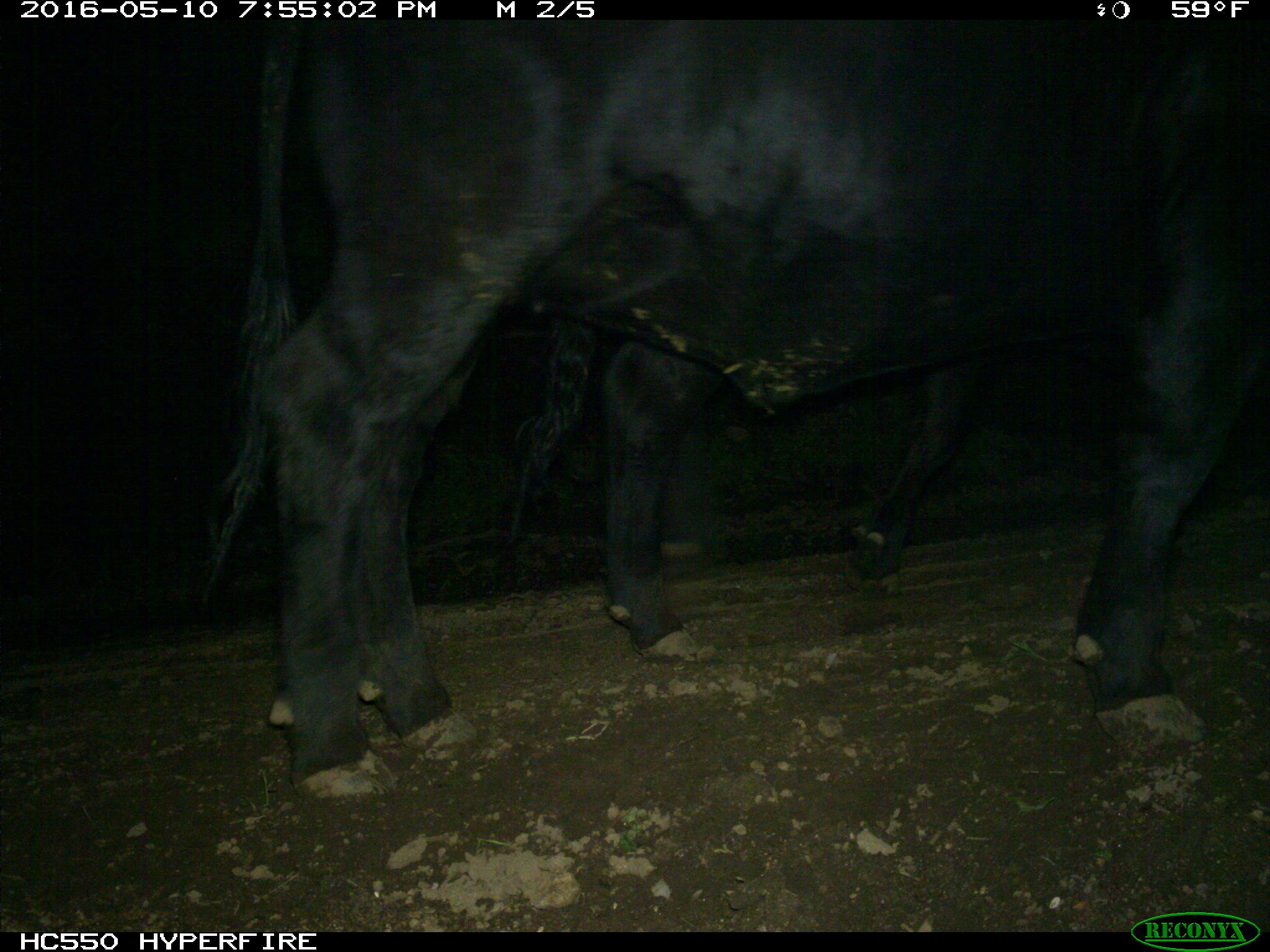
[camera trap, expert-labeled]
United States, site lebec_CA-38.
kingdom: Animalia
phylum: Chordata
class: Mammalia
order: Artiodactyla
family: Bovidae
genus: Bos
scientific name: Bos taurus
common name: domestic cow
Bos taurus (domestic cow).